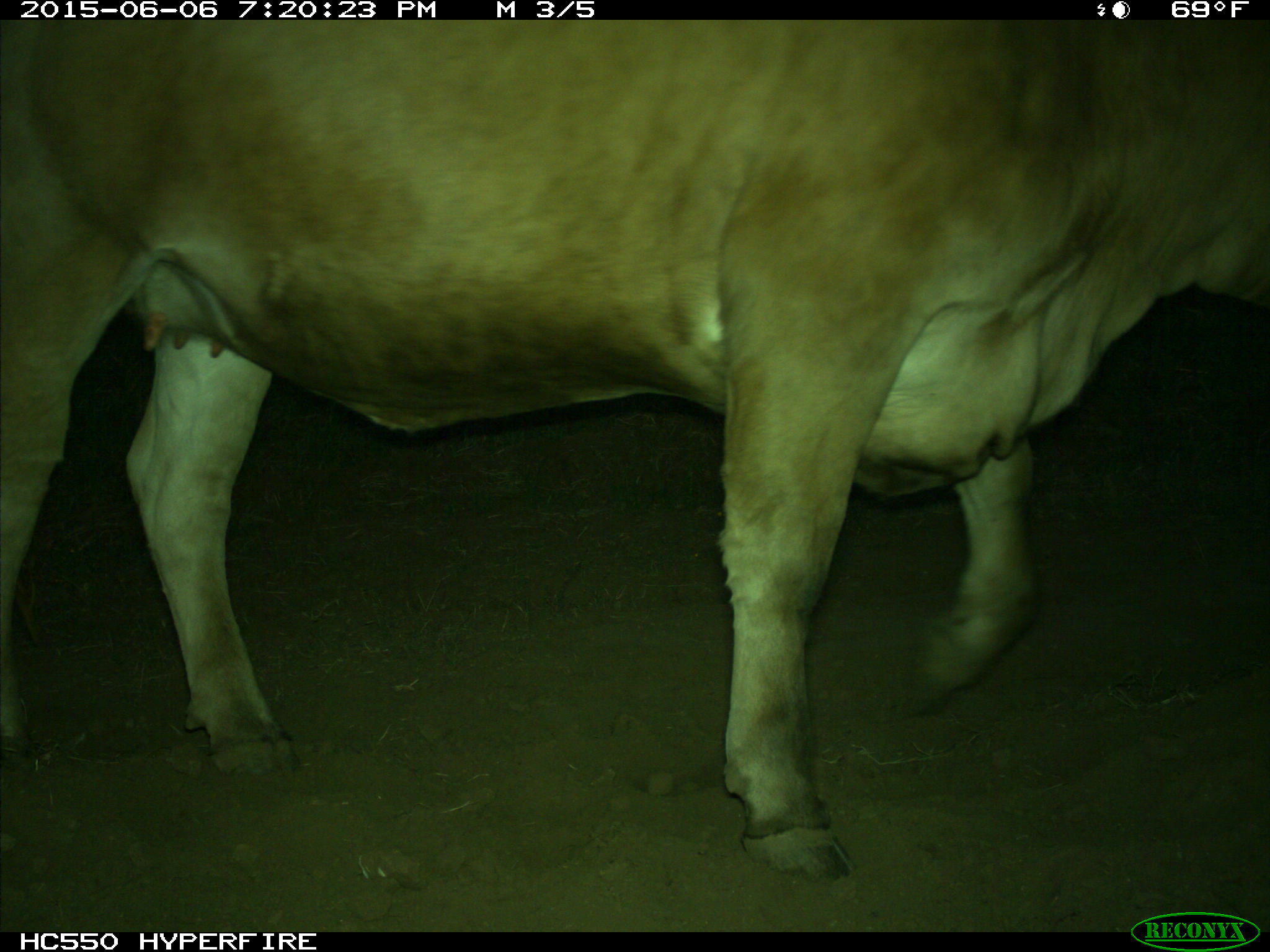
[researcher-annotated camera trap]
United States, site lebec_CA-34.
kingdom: Animalia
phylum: Chordata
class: Mammalia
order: Artiodactyla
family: Bovidae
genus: Bos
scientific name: Bos taurus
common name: domestic cow